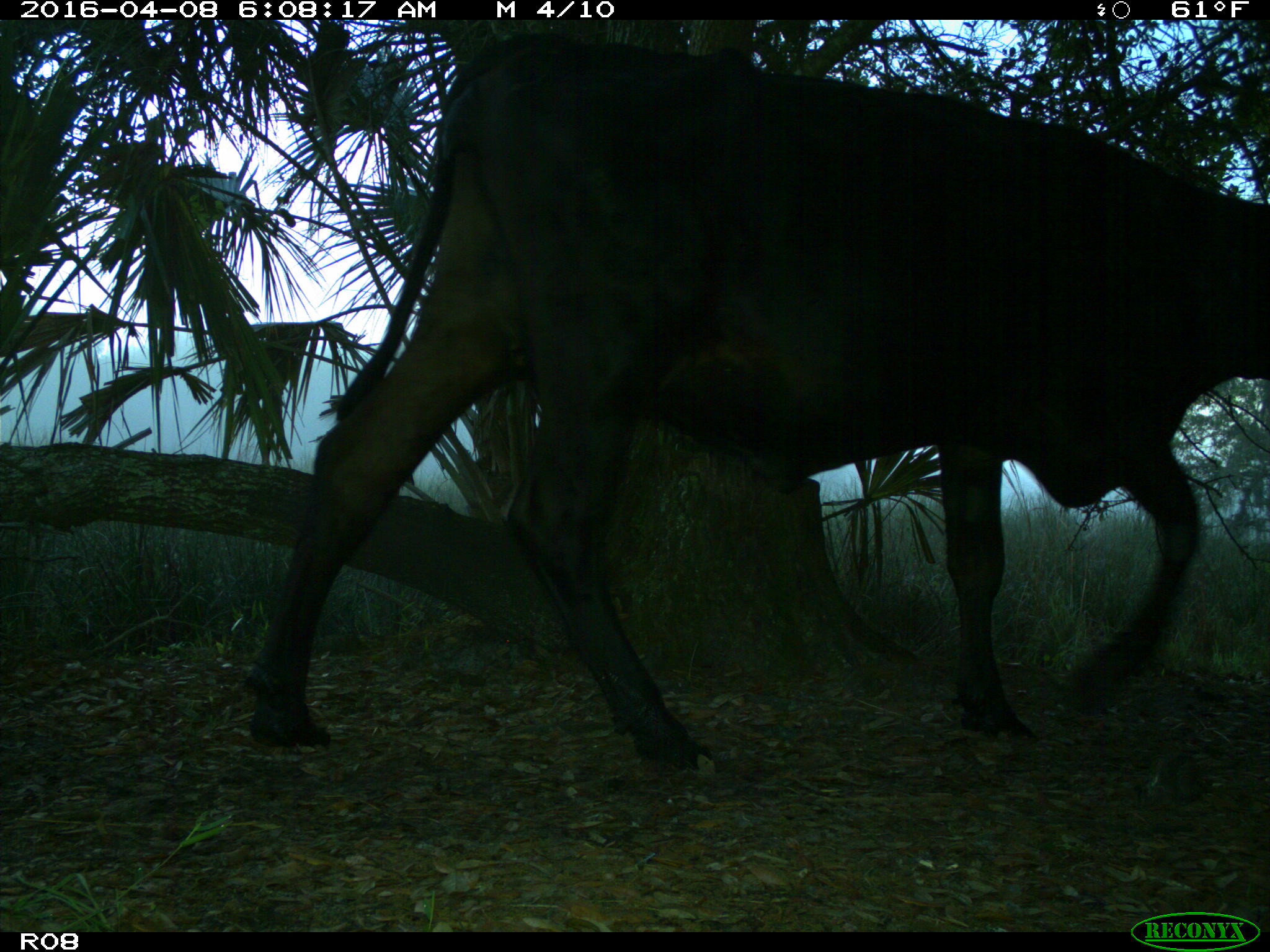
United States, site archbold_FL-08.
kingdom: Animalia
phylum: Chordata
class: Mammalia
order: Artiodactyla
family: Bovidae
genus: Bos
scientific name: Bos taurus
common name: domestic cow